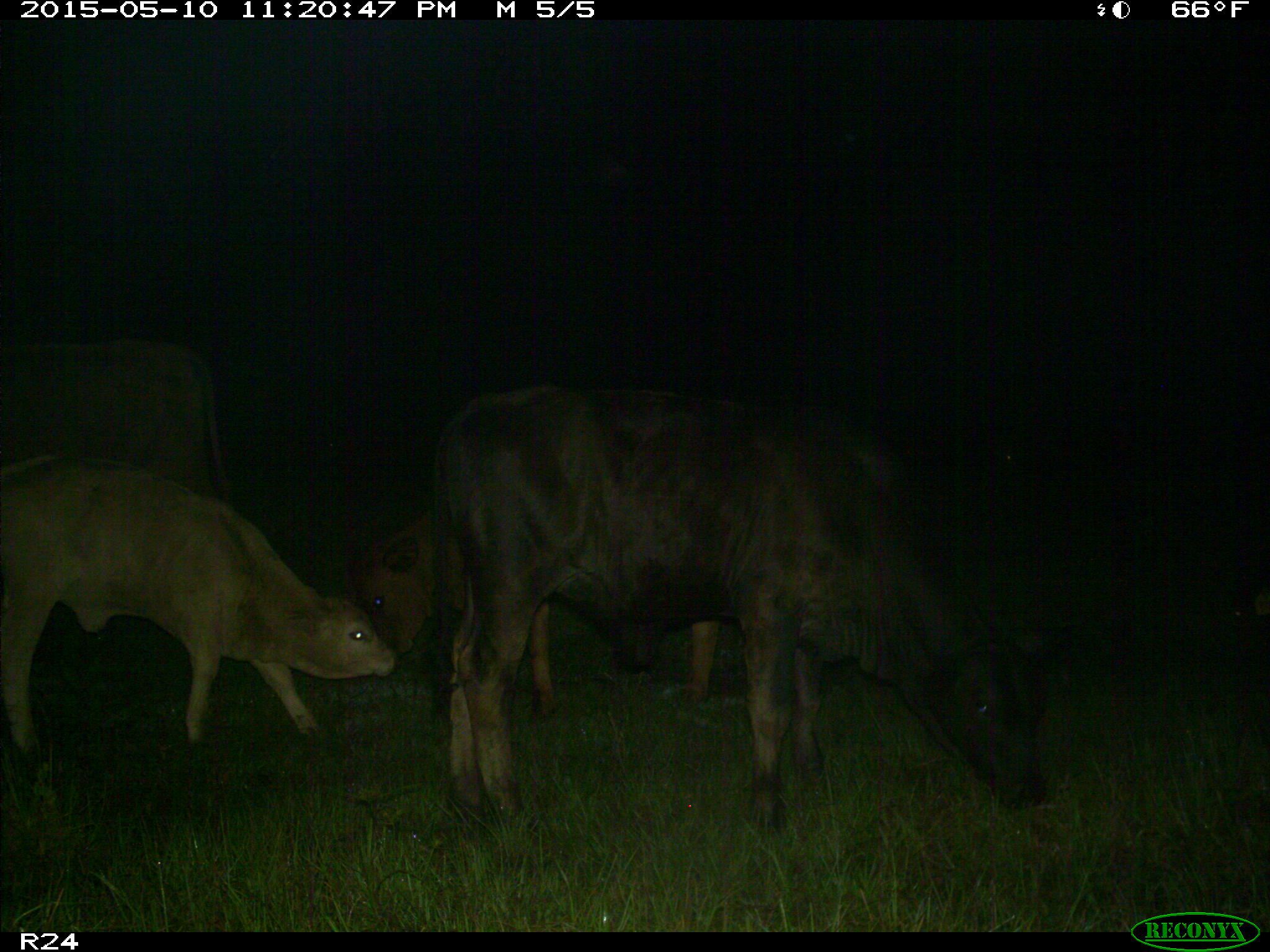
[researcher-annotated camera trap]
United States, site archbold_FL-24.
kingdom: Animalia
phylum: Chordata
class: Mammalia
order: Artiodactyla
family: Bovidae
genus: Bos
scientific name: Bos taurus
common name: domestic cow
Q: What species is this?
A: Bos taurus (domestic cow).